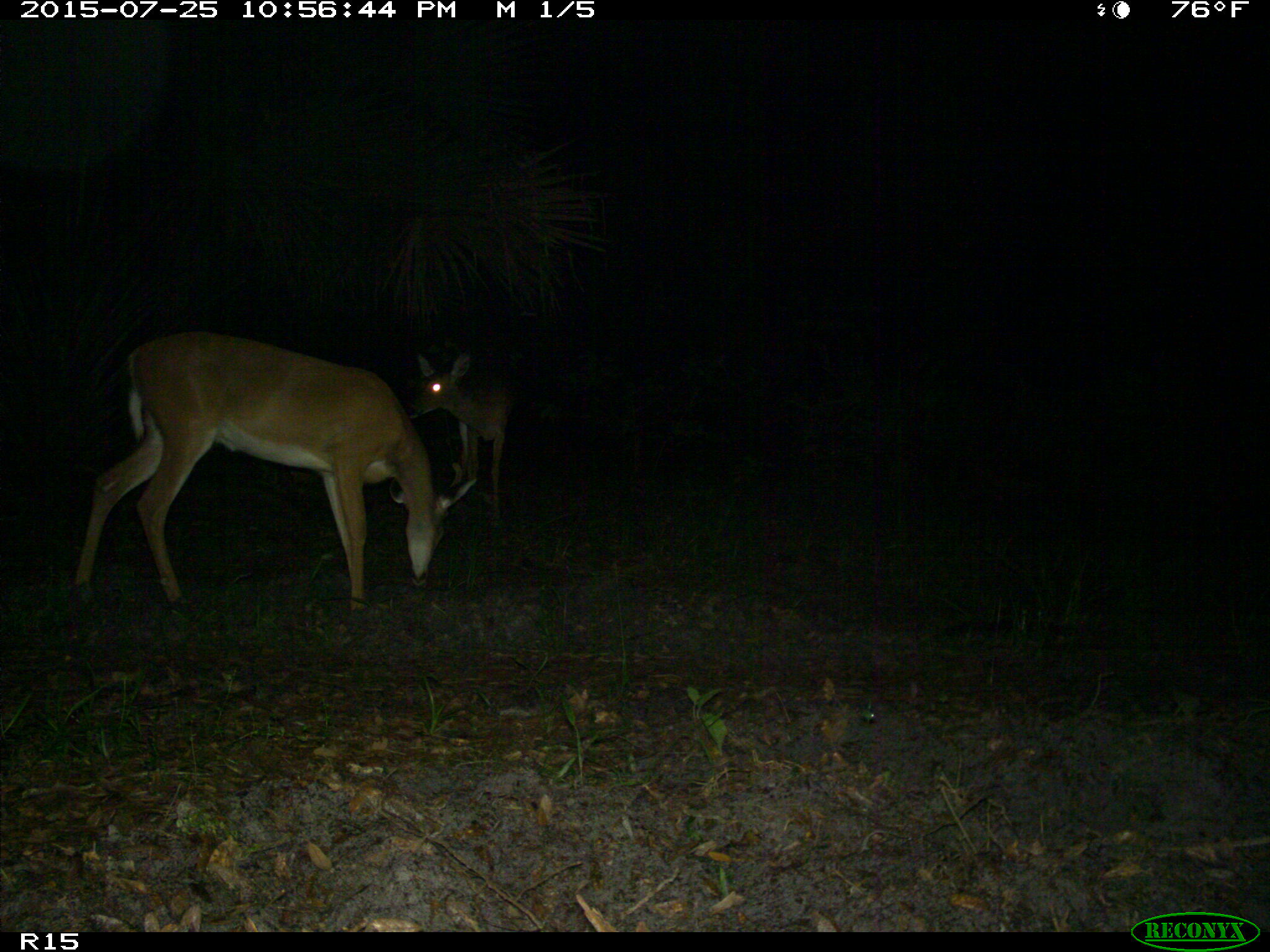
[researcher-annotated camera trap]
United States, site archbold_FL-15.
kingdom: Animalia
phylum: Chordata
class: Mammalia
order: Artiodactyla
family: Cervidae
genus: Odocoileus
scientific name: Odocoileus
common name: deer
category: unidentified deer